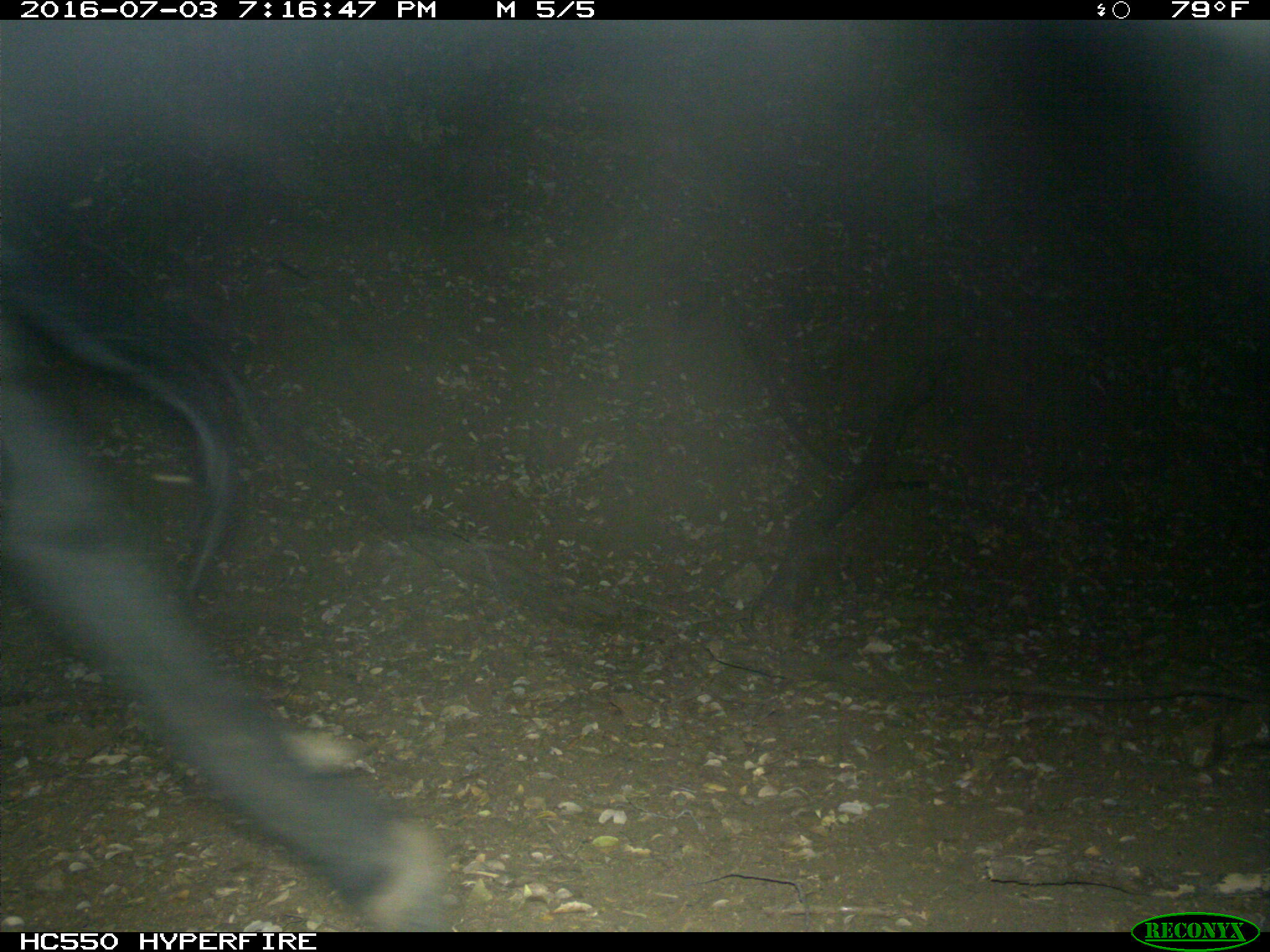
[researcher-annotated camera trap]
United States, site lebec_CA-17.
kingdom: Animalia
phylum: Chordata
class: Mammalia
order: Artiodactyla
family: Bovidae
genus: Bos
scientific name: Bos taurus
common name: domestic cow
Bos taurus (domestic cow).